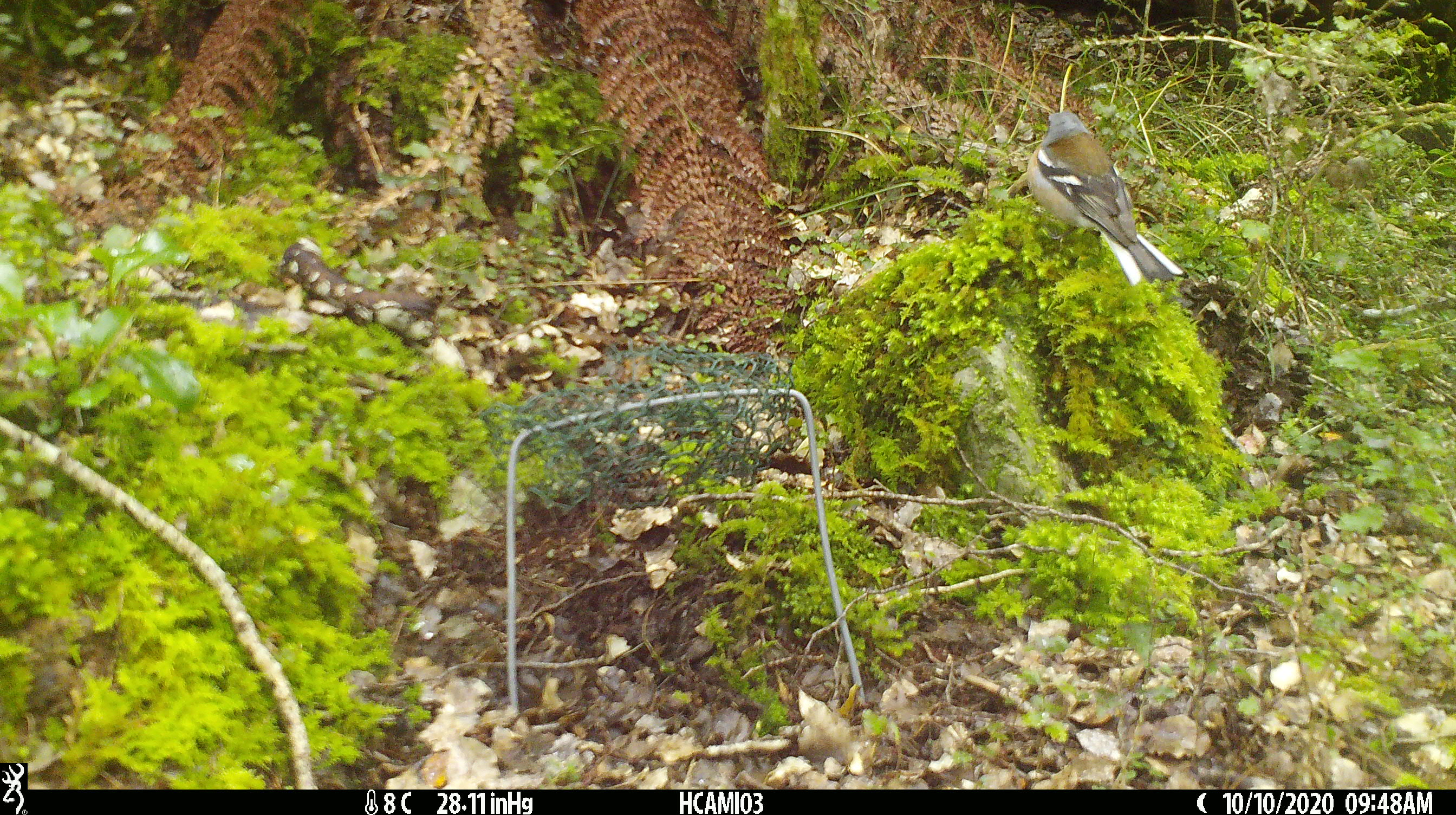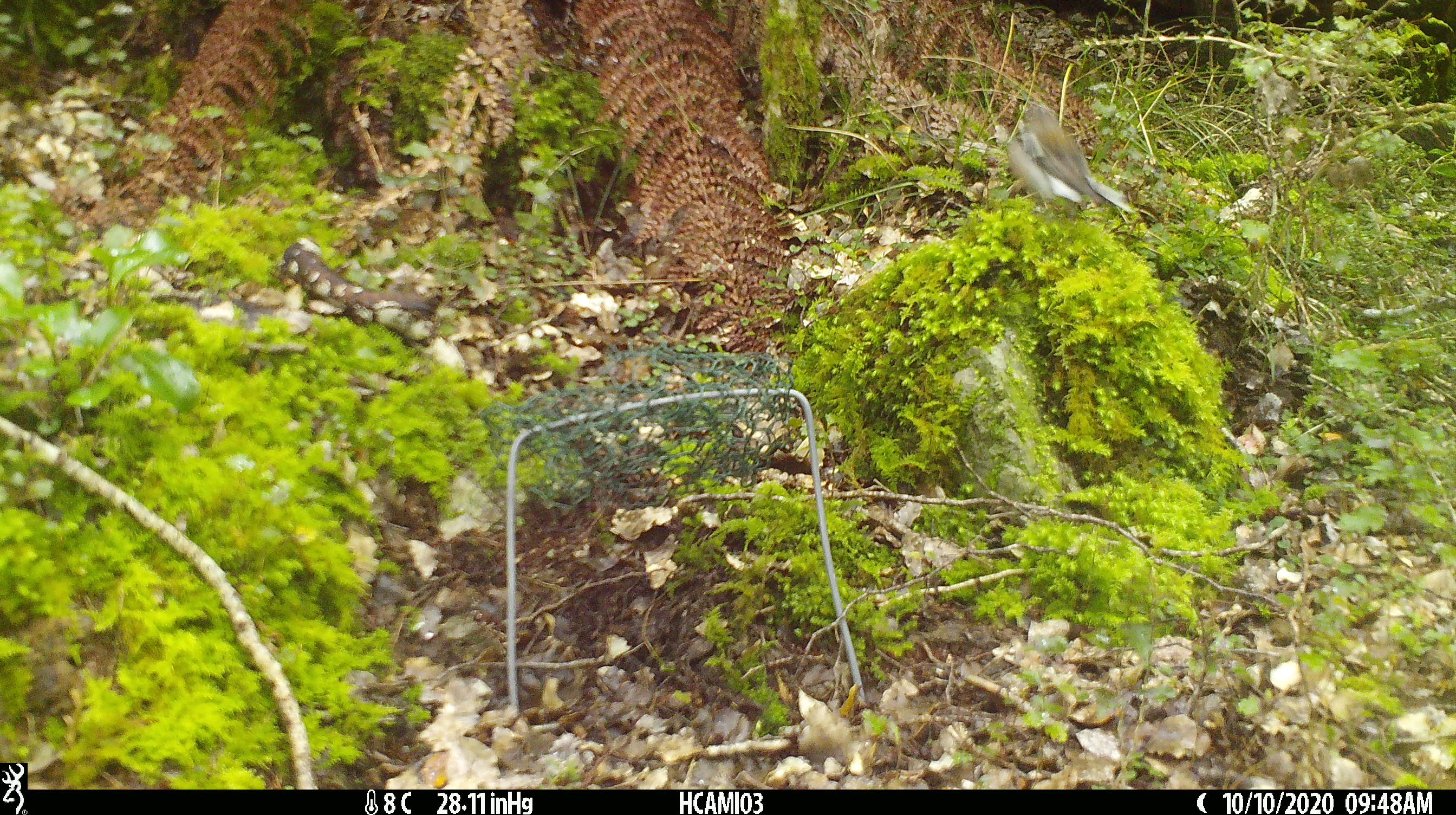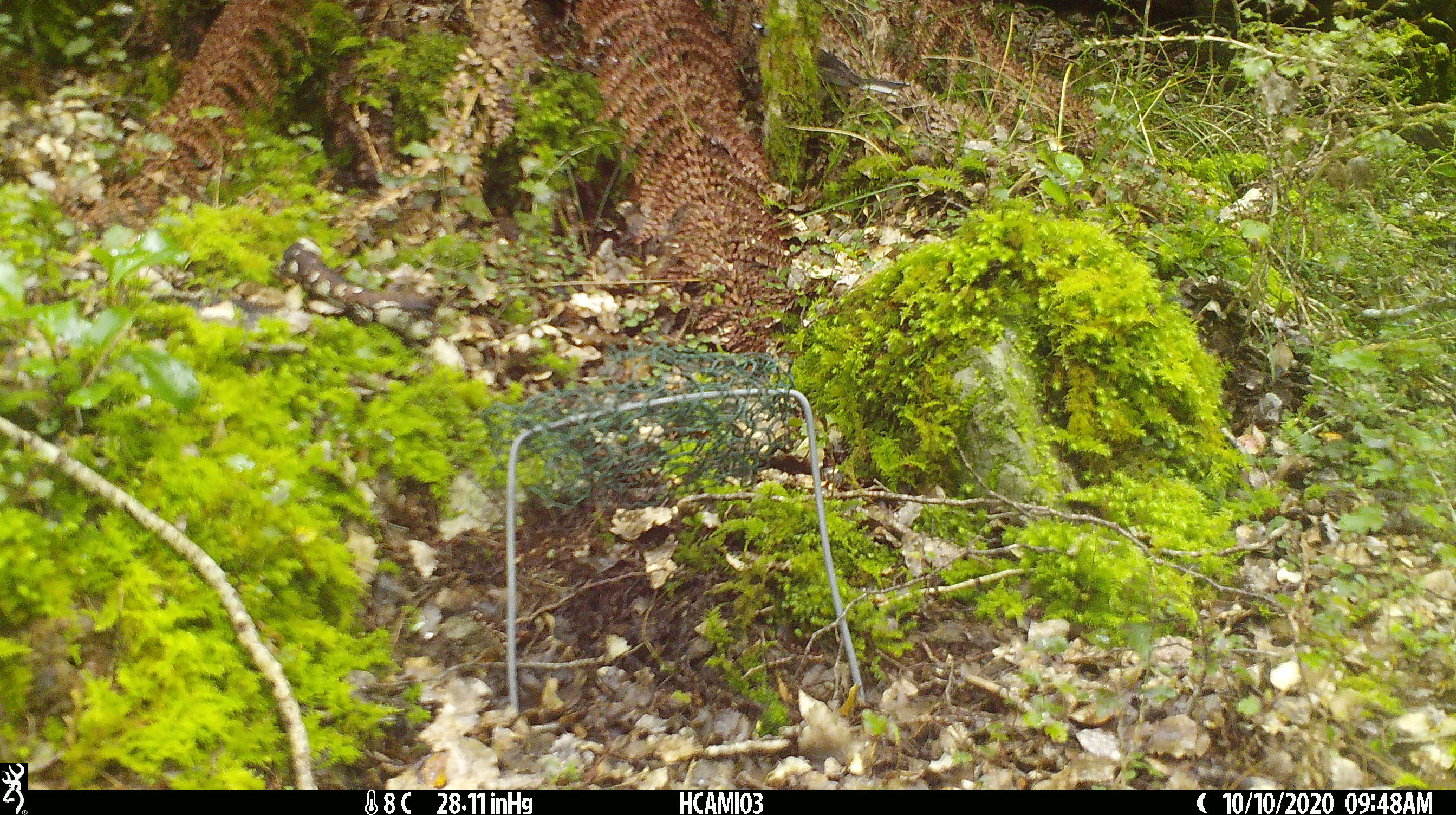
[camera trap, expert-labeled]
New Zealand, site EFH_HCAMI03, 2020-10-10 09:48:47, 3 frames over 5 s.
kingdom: Animalia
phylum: Chordata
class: Aves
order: Passeriformes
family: Fringillidae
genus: Fringilla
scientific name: Fringilla coelebs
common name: common chaffinch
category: chaffinch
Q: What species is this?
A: Chaffinch (common chaffinch) (Fringilla coelebs).